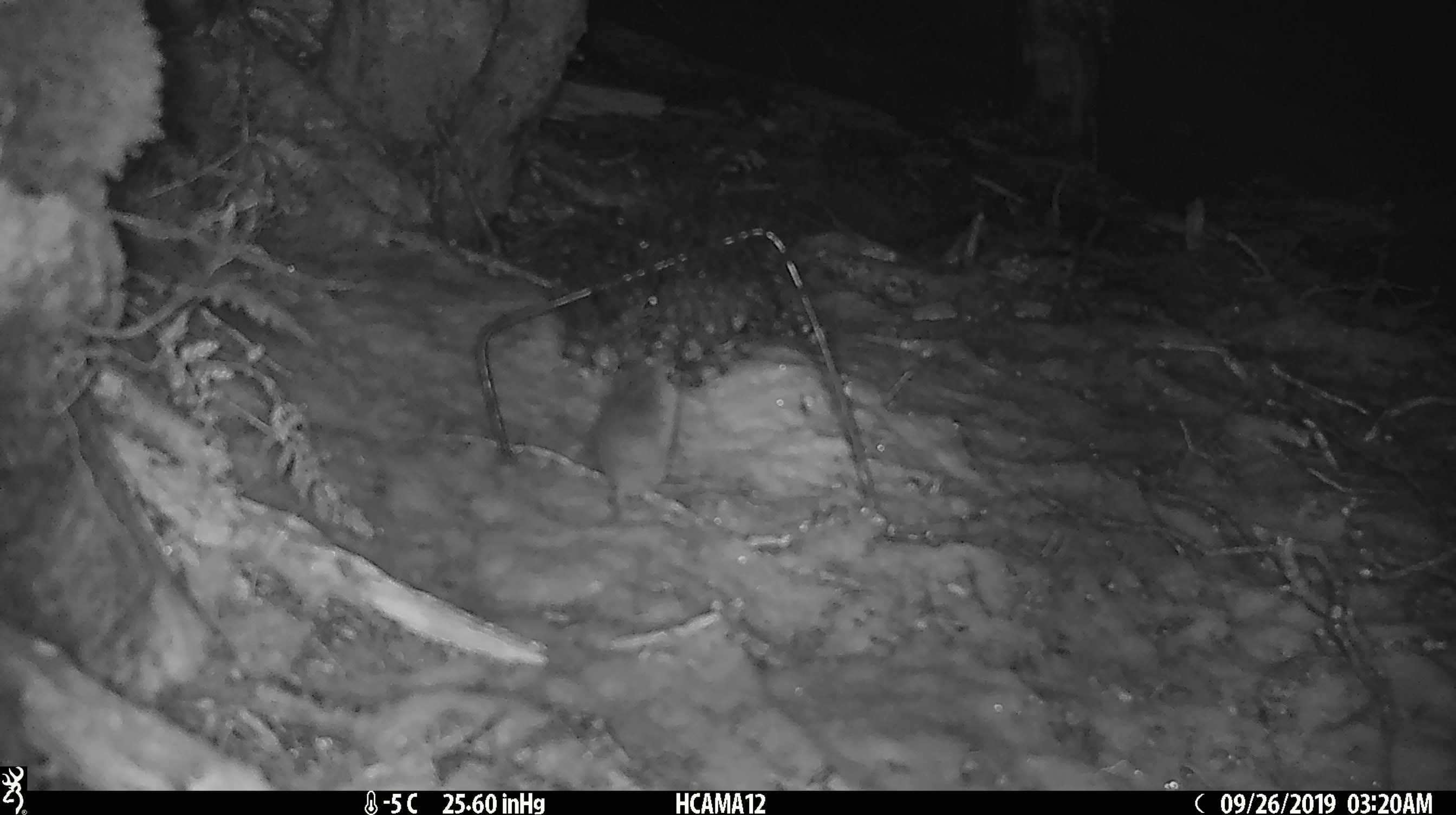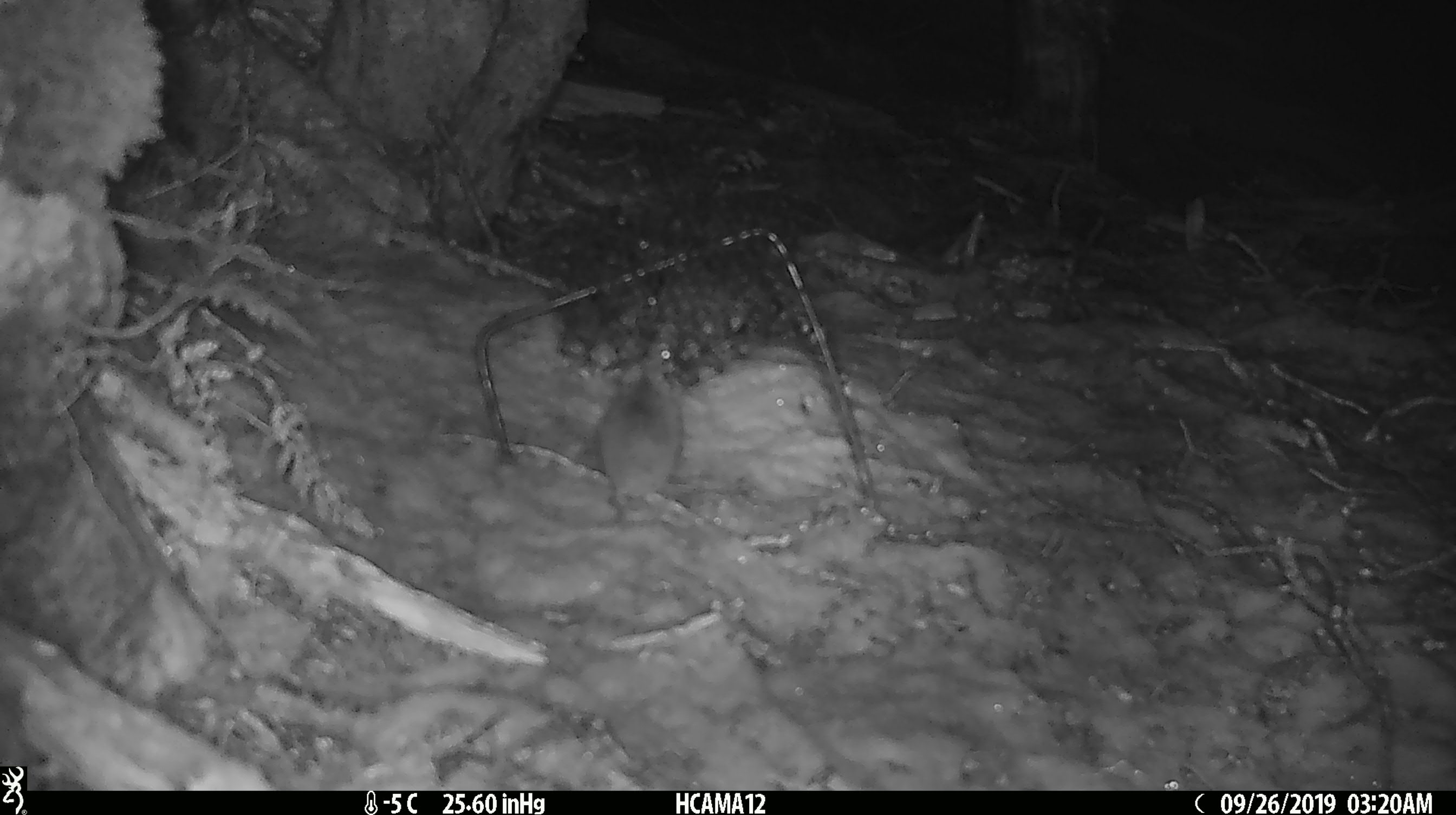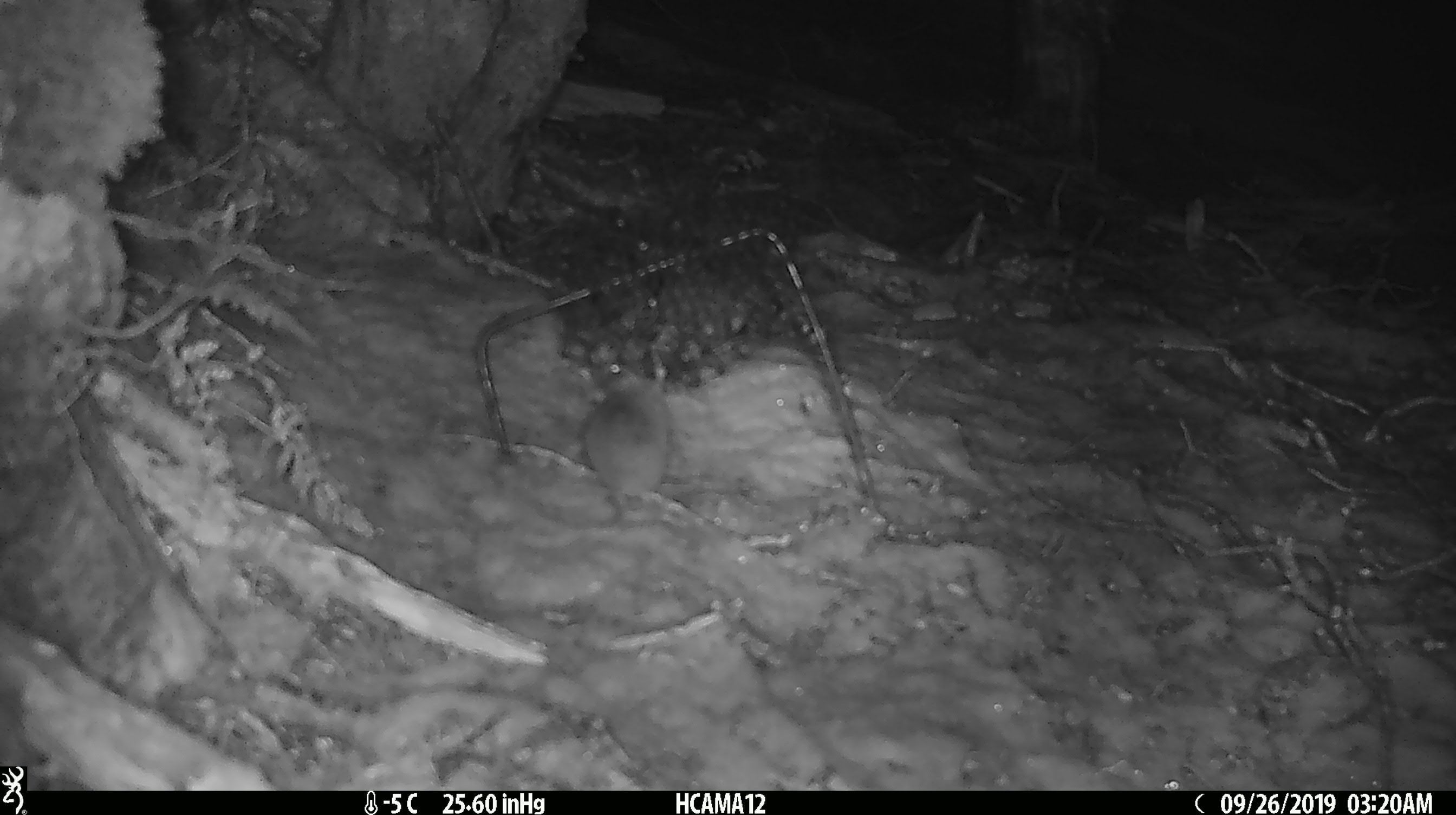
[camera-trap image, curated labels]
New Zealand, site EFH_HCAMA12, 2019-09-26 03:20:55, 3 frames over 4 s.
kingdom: Animalia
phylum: Chordata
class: Mammalia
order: Rodentia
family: Muridae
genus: Mus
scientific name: Mus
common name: mouse